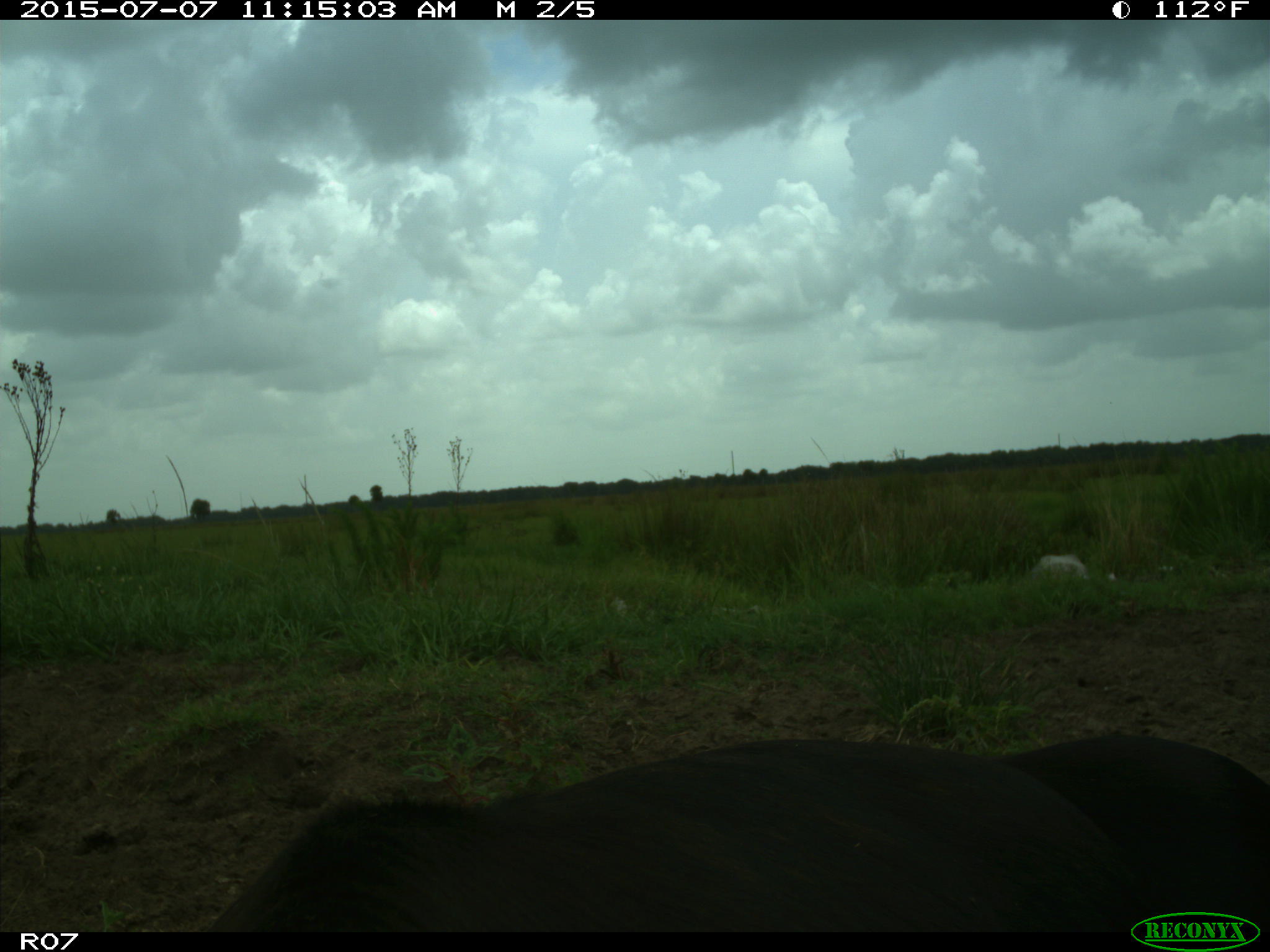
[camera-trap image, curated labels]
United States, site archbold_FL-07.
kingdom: Animalia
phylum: Chordata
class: Mammalia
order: Artiodactyla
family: Bovidae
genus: Bos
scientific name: Bos taurus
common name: domestic cow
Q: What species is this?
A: Bos taurus (domestic cow).